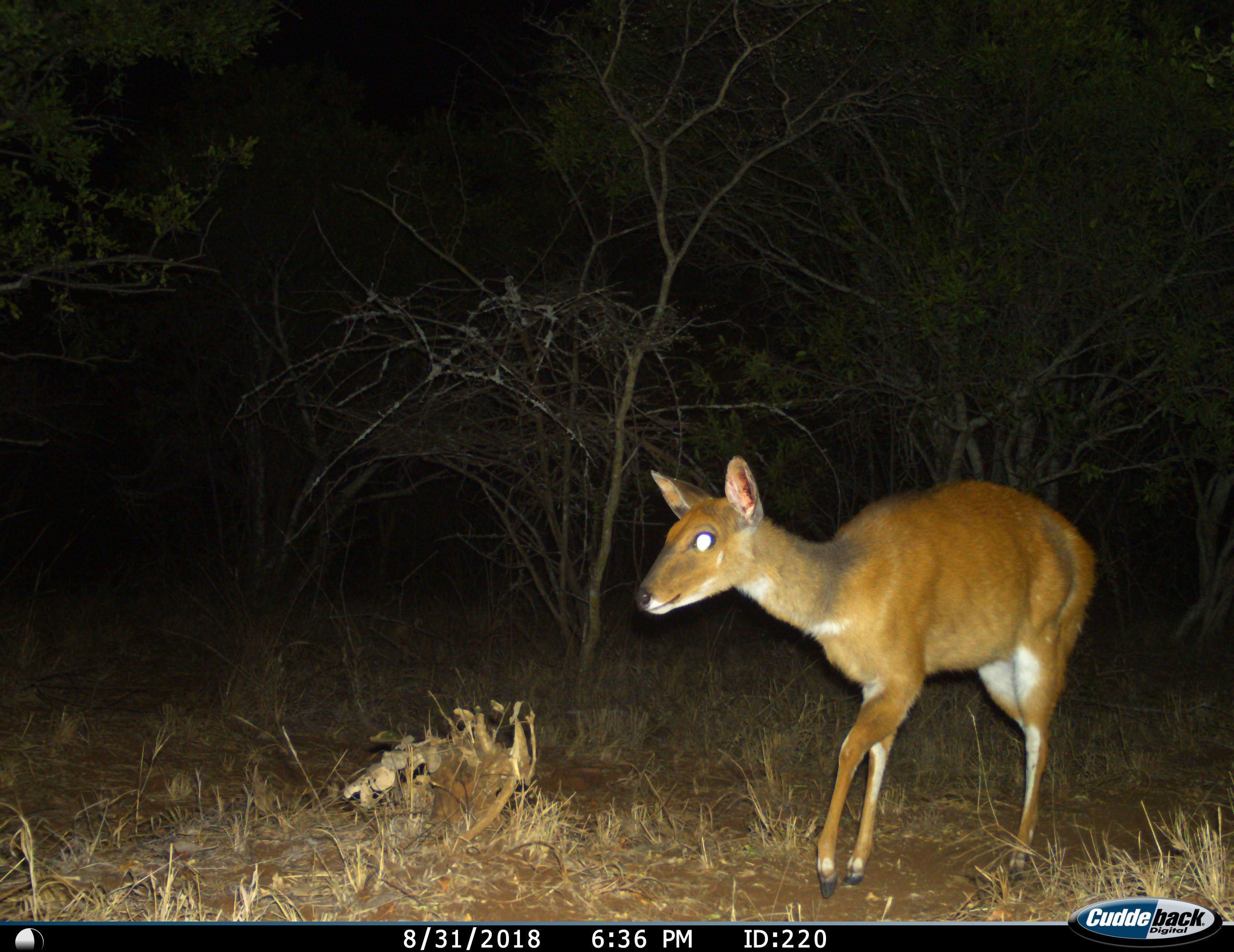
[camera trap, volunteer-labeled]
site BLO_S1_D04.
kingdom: Animalia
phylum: Chordata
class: Mammalia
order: Artiodactyla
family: Bovidae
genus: Tragelaphus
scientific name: Tragelaphus scriptus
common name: bushbuck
Bushbuck (Tragelaphus scriptus), count 1. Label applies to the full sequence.